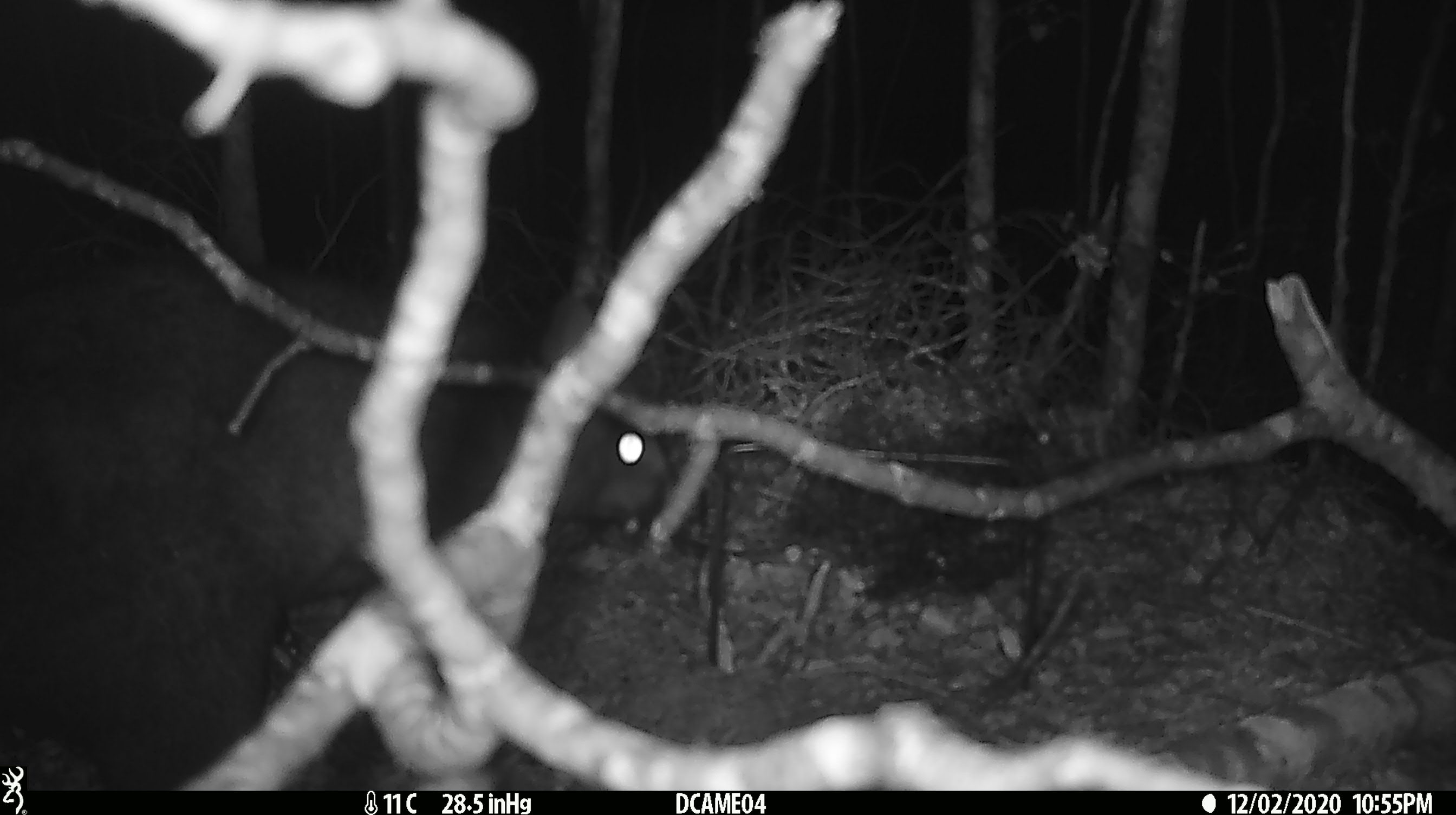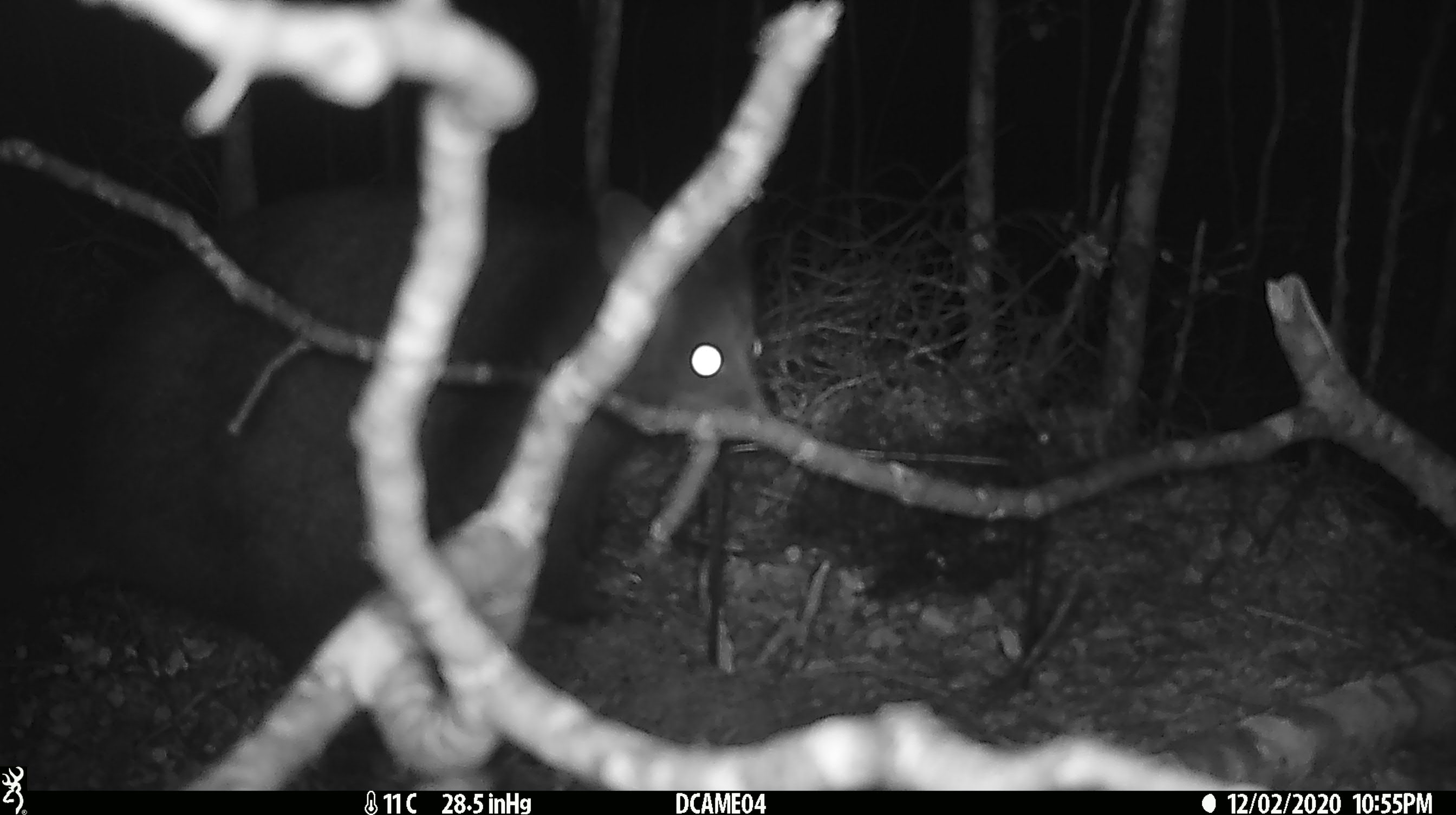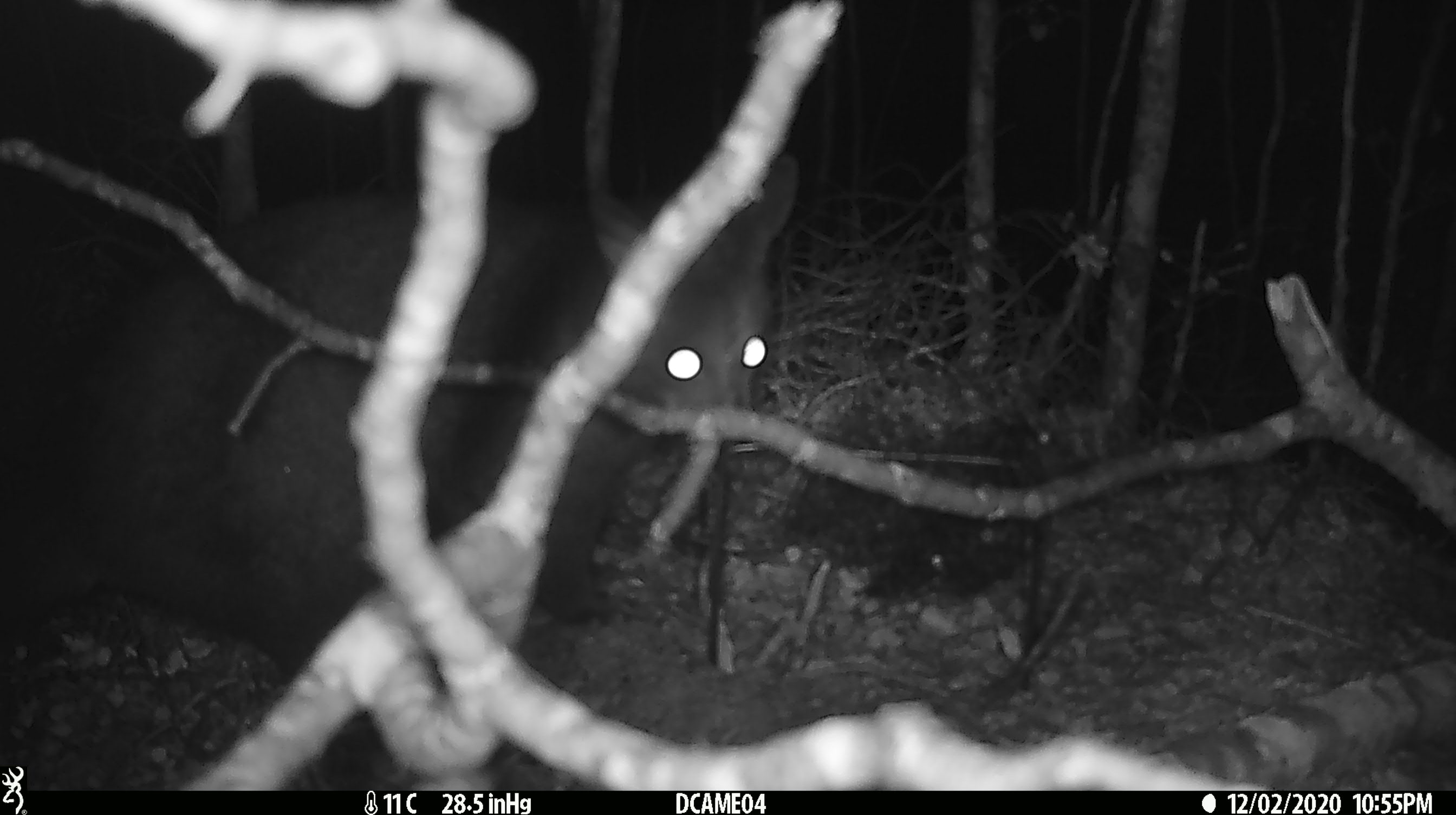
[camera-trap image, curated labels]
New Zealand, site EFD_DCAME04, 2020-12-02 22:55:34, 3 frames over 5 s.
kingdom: Animalia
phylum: Chordata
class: Mammalia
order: Diprotodontia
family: Phalangeridae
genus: Trichosurus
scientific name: Trichosurus vulpecula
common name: common brushtail possum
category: possum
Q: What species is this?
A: Possum (common brushtail possum) (Trichosurus vulpecula).